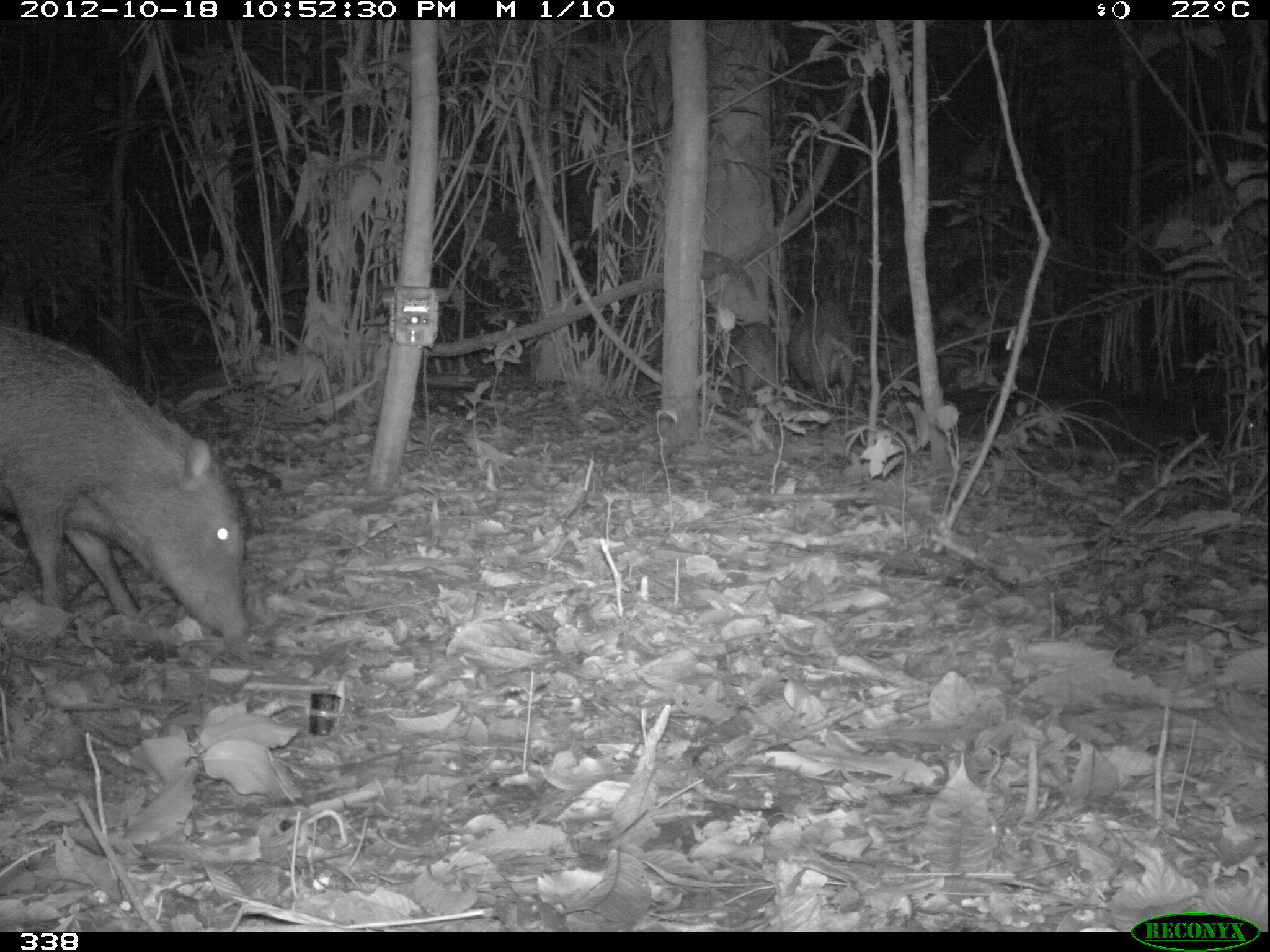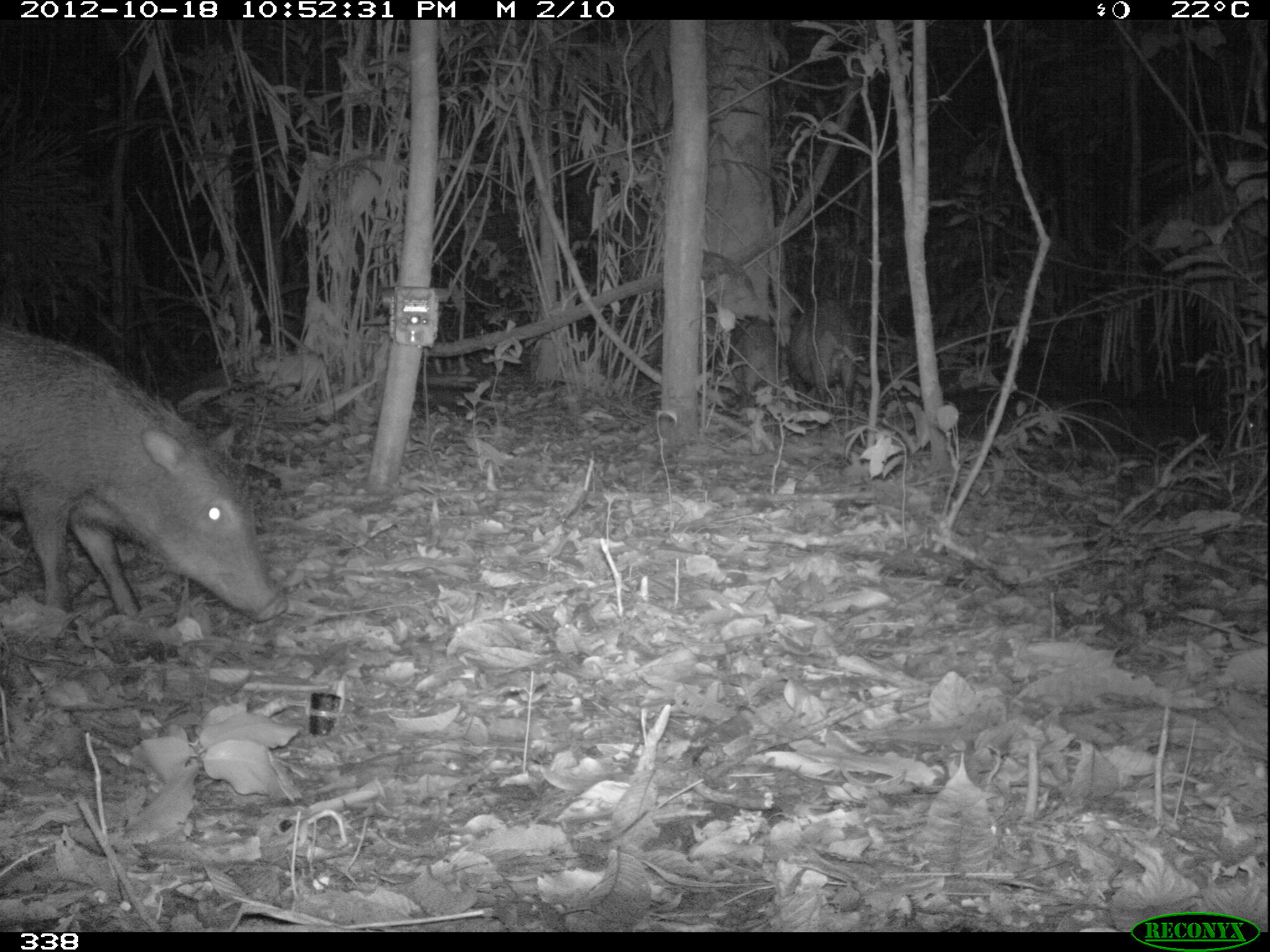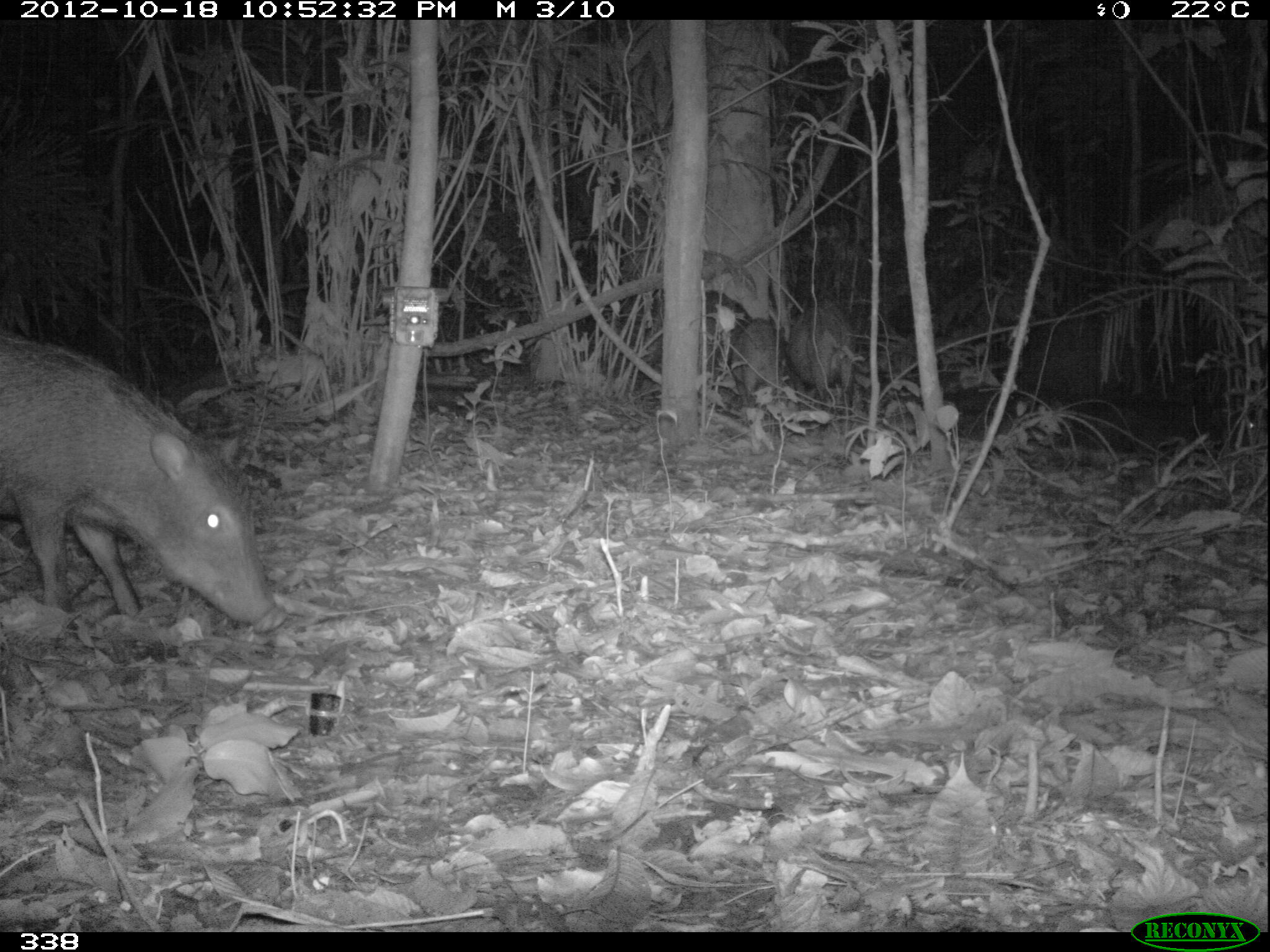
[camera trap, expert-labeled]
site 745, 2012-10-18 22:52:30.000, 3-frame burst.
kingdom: Animalia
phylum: Chordata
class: Mammalia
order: Artiodactyla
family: Tayassuidae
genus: Tayassu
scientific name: Tayassu pecari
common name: white-lipped peccary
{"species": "Tayassu pecari (white-lipped peccary)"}